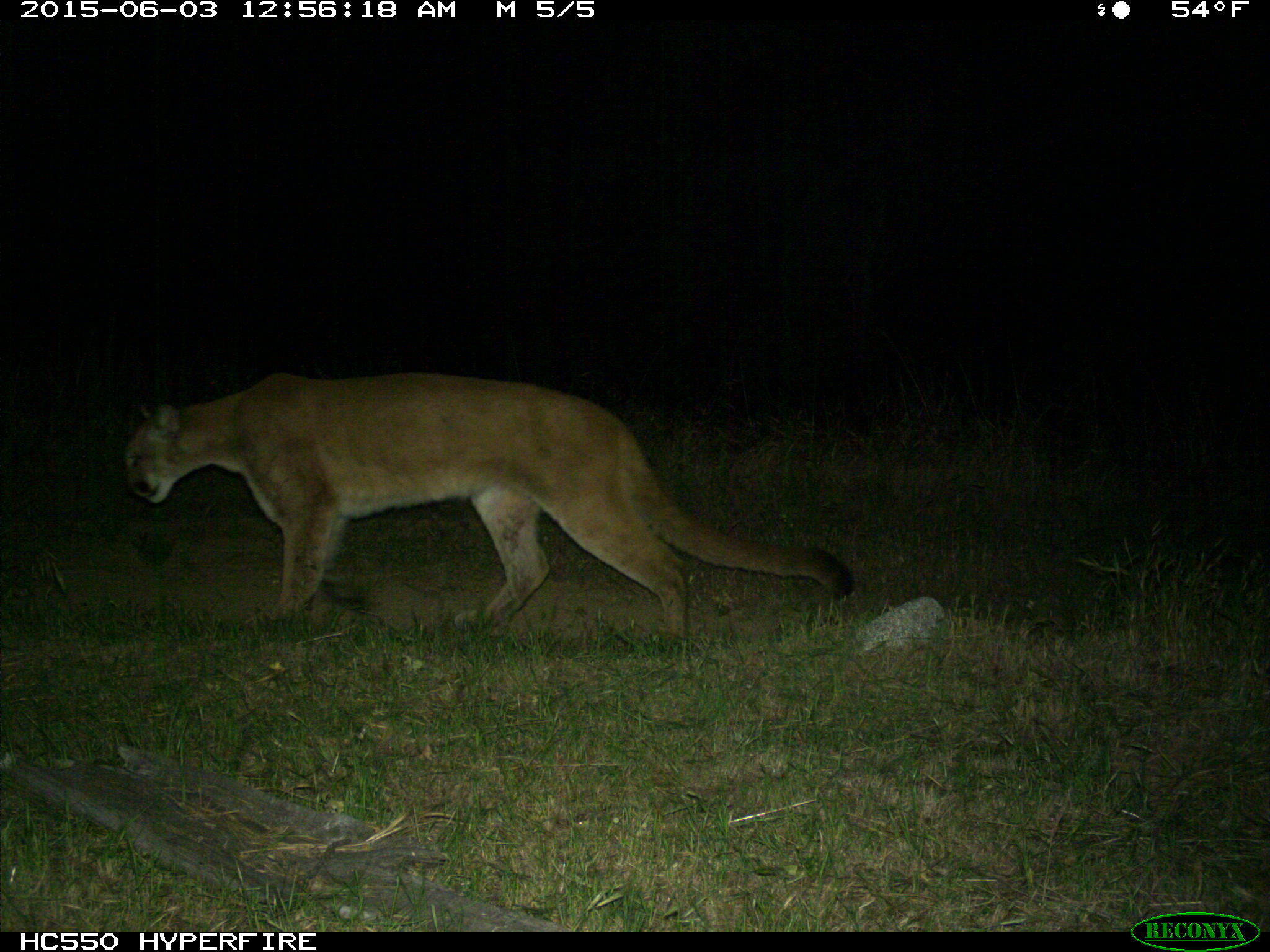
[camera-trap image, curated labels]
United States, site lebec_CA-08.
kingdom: Animalia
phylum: Chordata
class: Mammalia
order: Carnivora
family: Felidae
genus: Puma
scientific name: Puma concolor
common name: mountain lion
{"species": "Puma concolor (mountain lion)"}